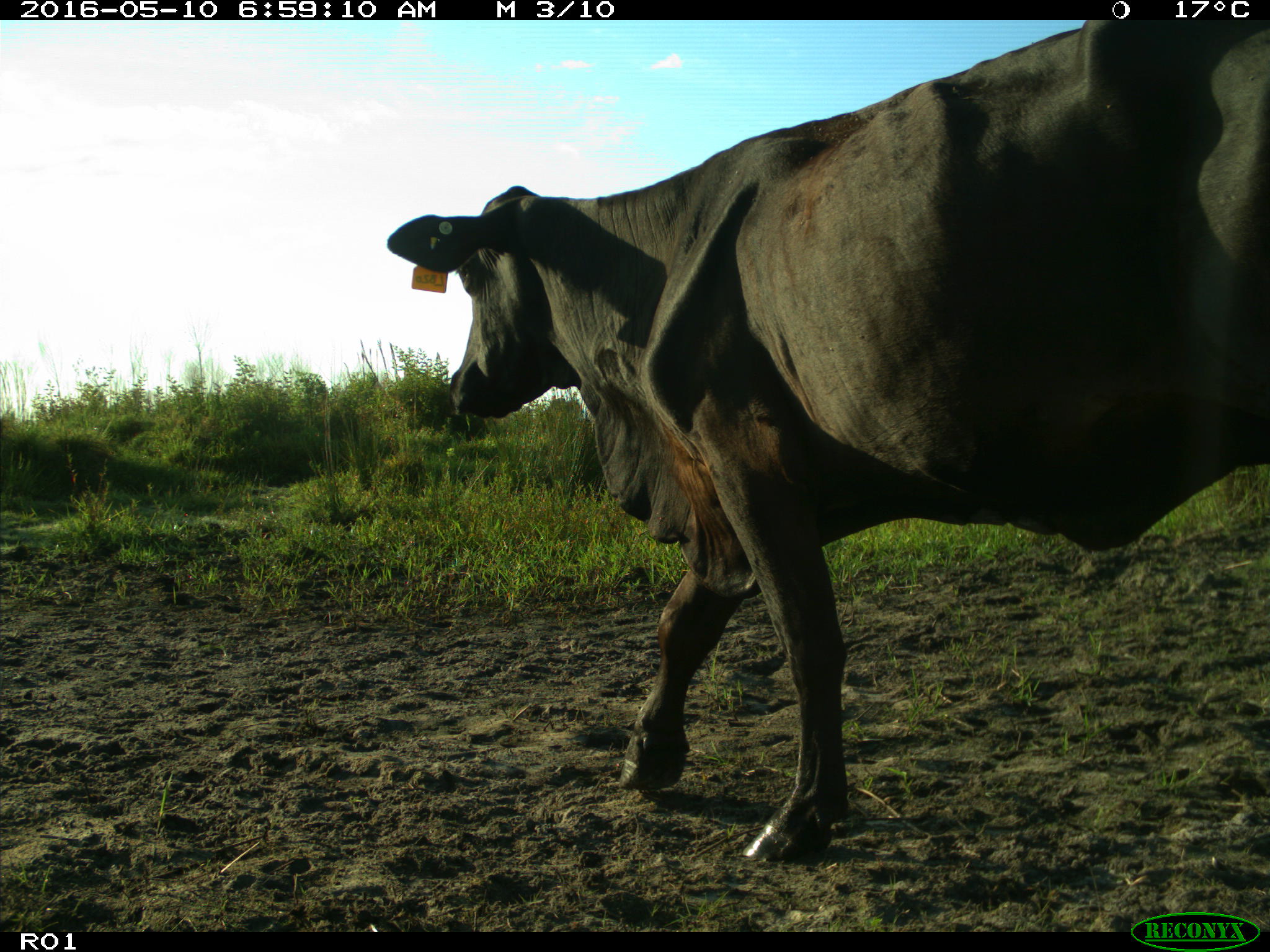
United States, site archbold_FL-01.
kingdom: Animalia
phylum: Chordata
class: Mammalia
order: Artiodactyla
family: Bovidae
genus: Bos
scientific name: Bos taurus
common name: domestic cow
Bos taurus (domestic cow).